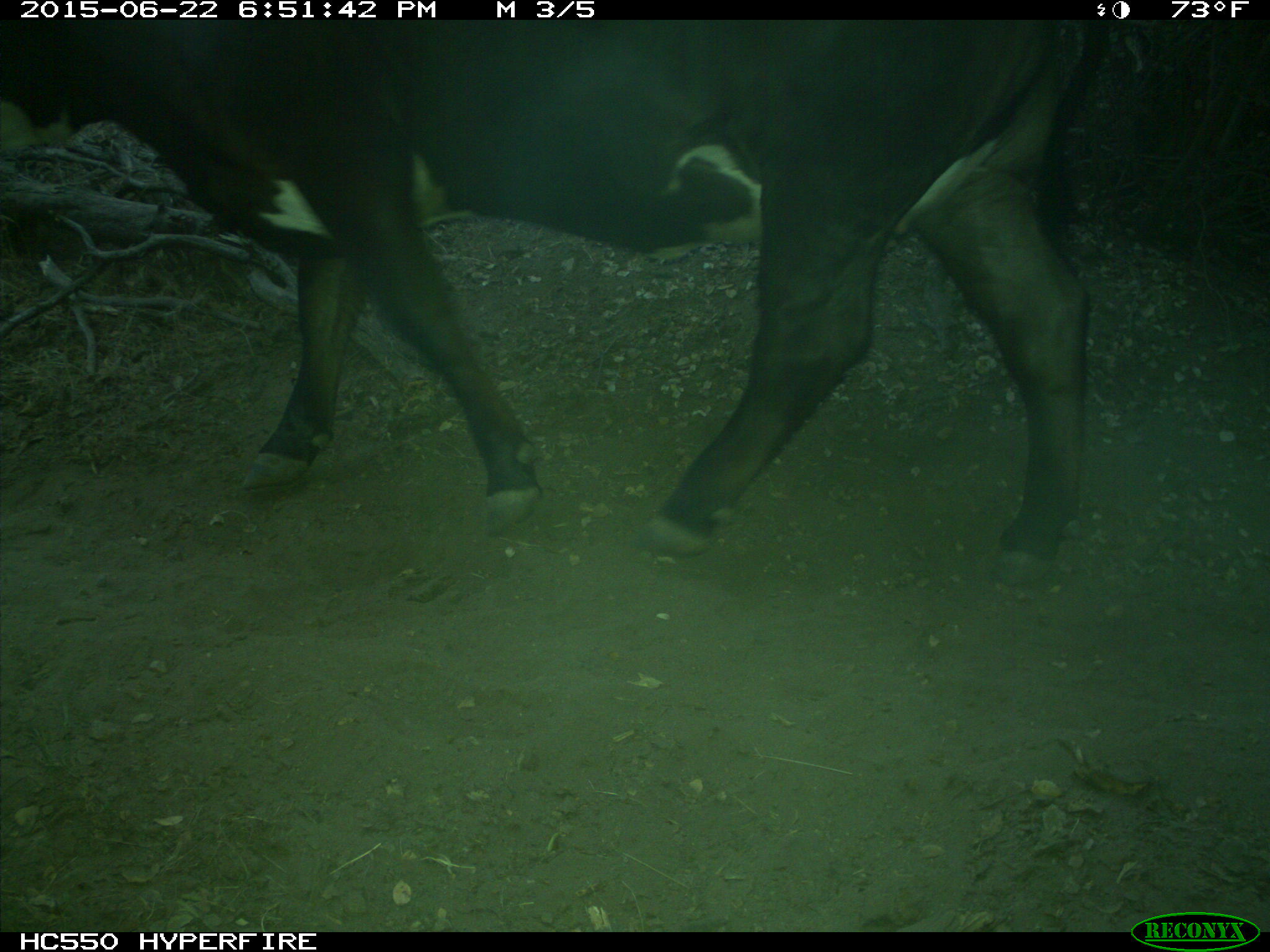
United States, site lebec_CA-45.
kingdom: Animalia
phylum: Chordata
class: Mammalia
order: Artiodactyla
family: Bovidae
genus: Bos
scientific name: Bos taurus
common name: domestic cow